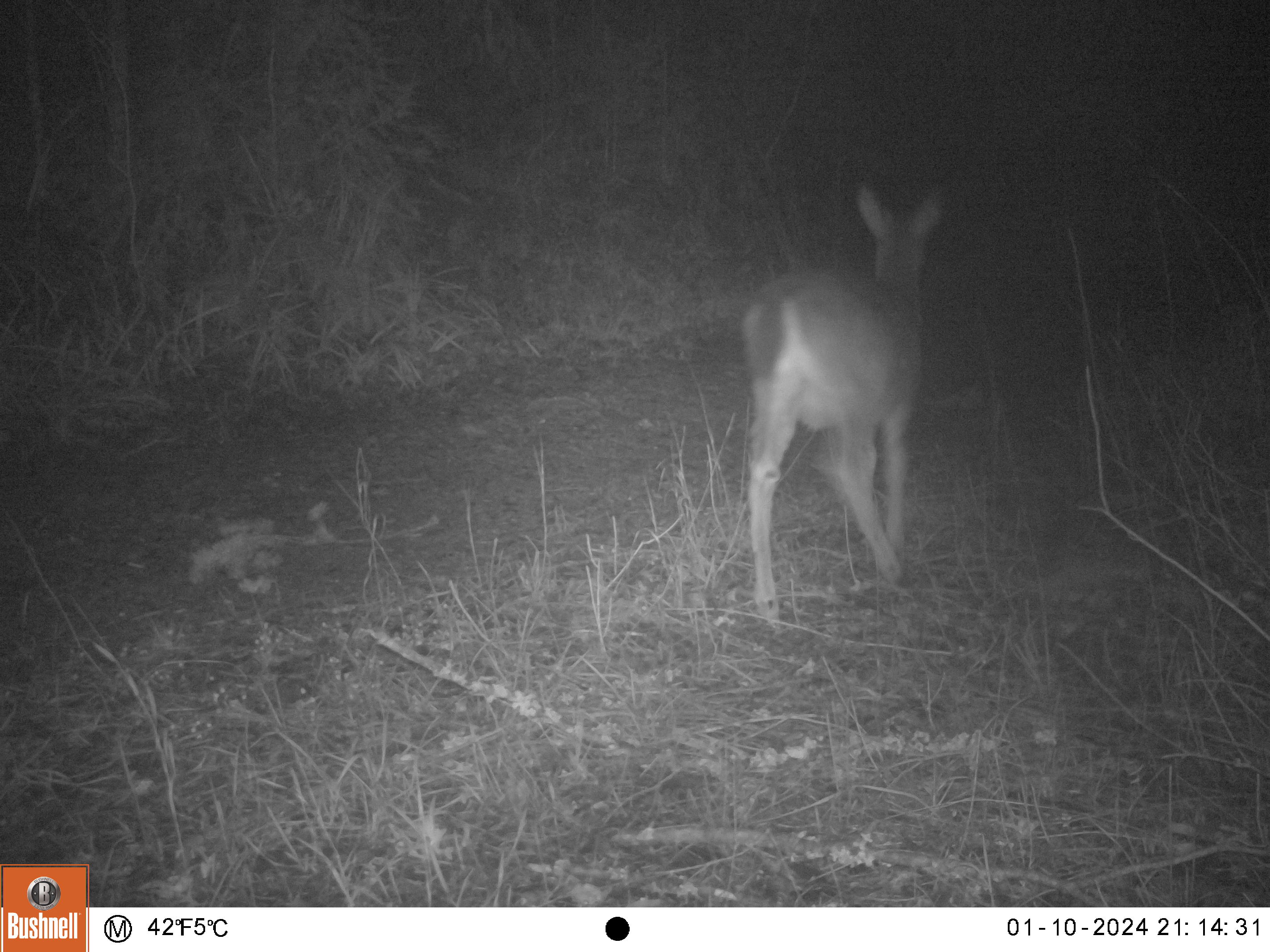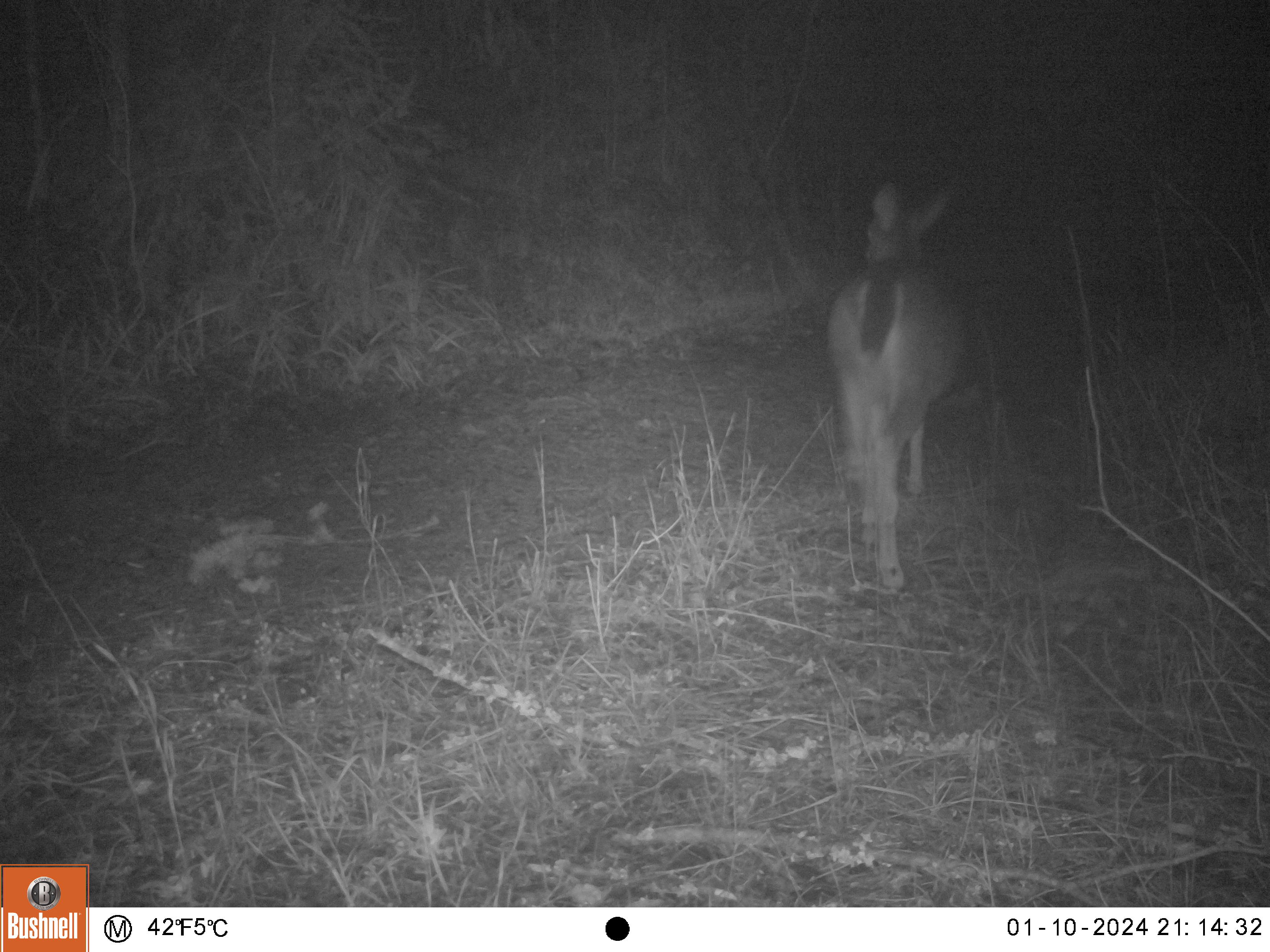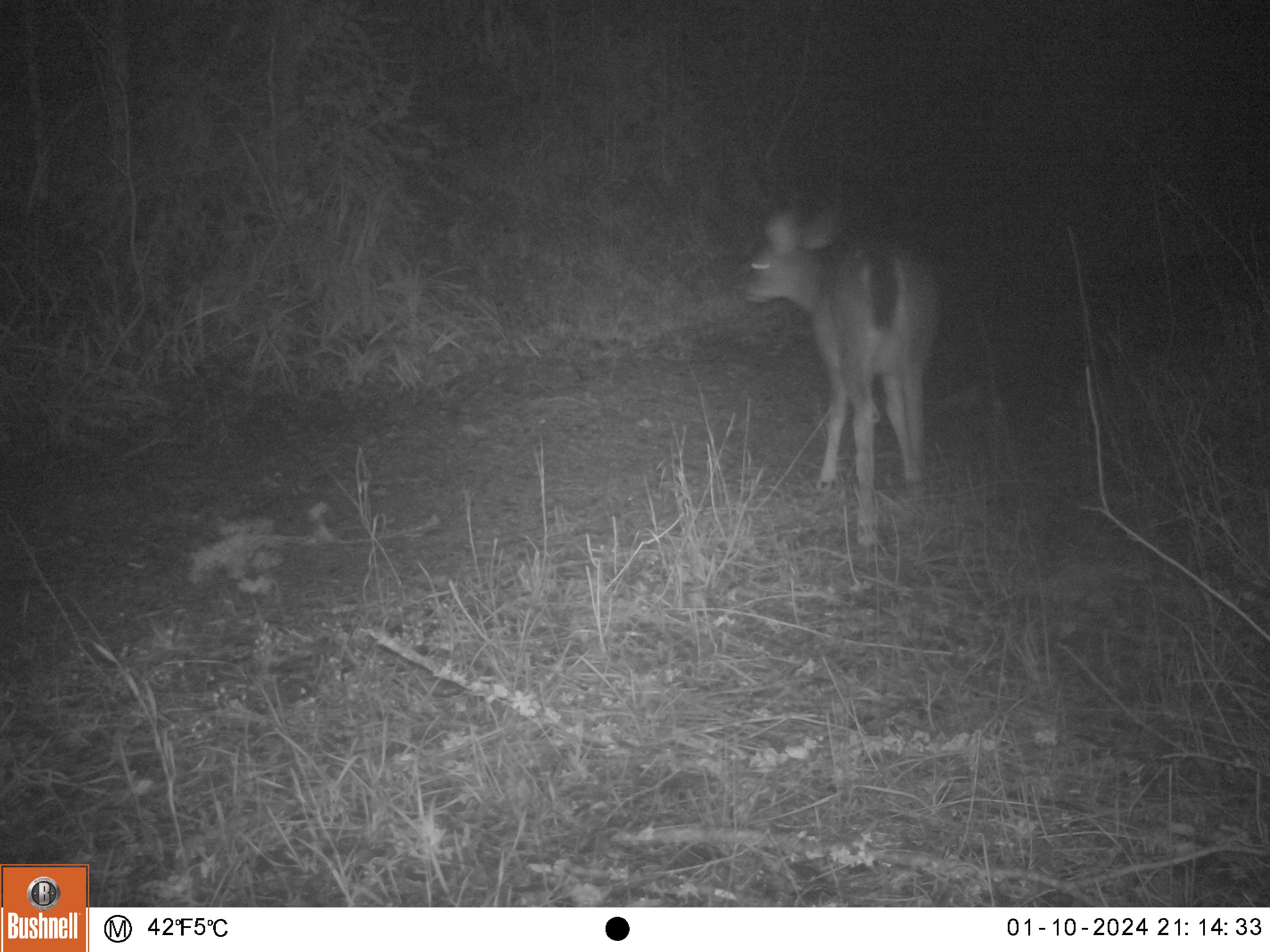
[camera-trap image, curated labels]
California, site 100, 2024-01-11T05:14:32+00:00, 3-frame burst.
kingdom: Animalia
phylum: Chordata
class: Mammalia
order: Artiodactyla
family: Cervidae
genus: Odocoileus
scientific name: Odocoileus hemionus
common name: mule deer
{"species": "mule deer (Odocoileus hemionus)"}